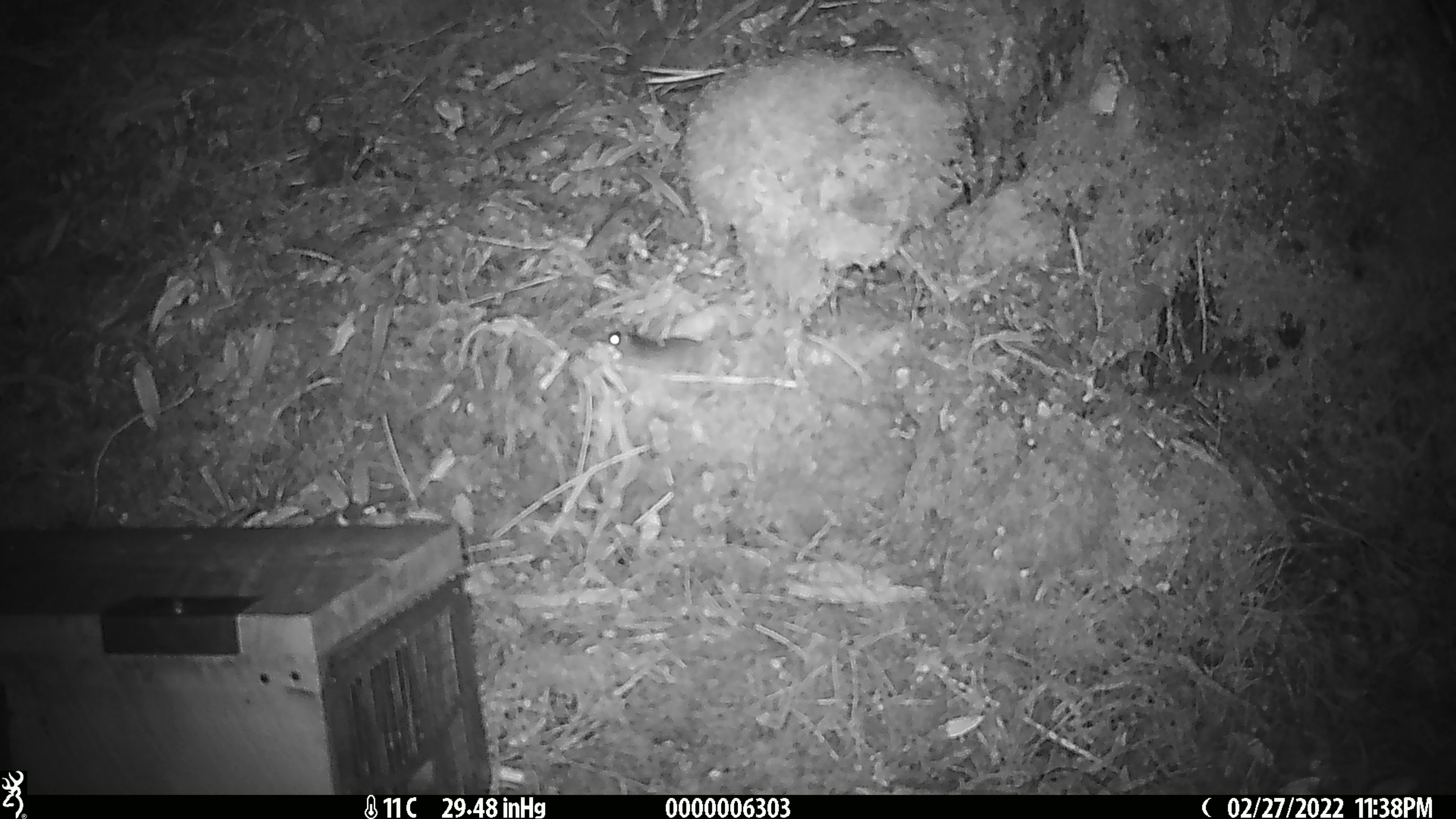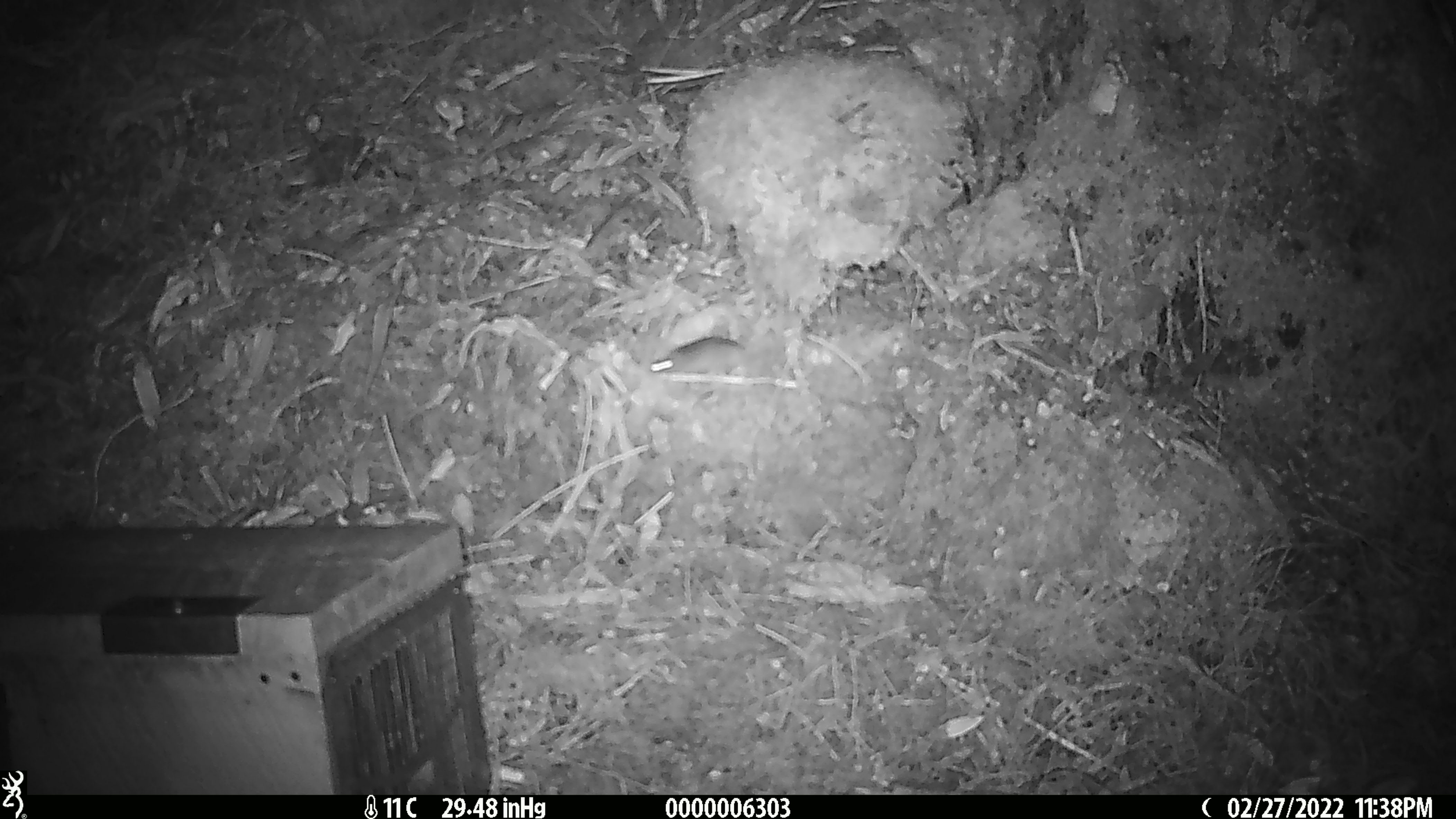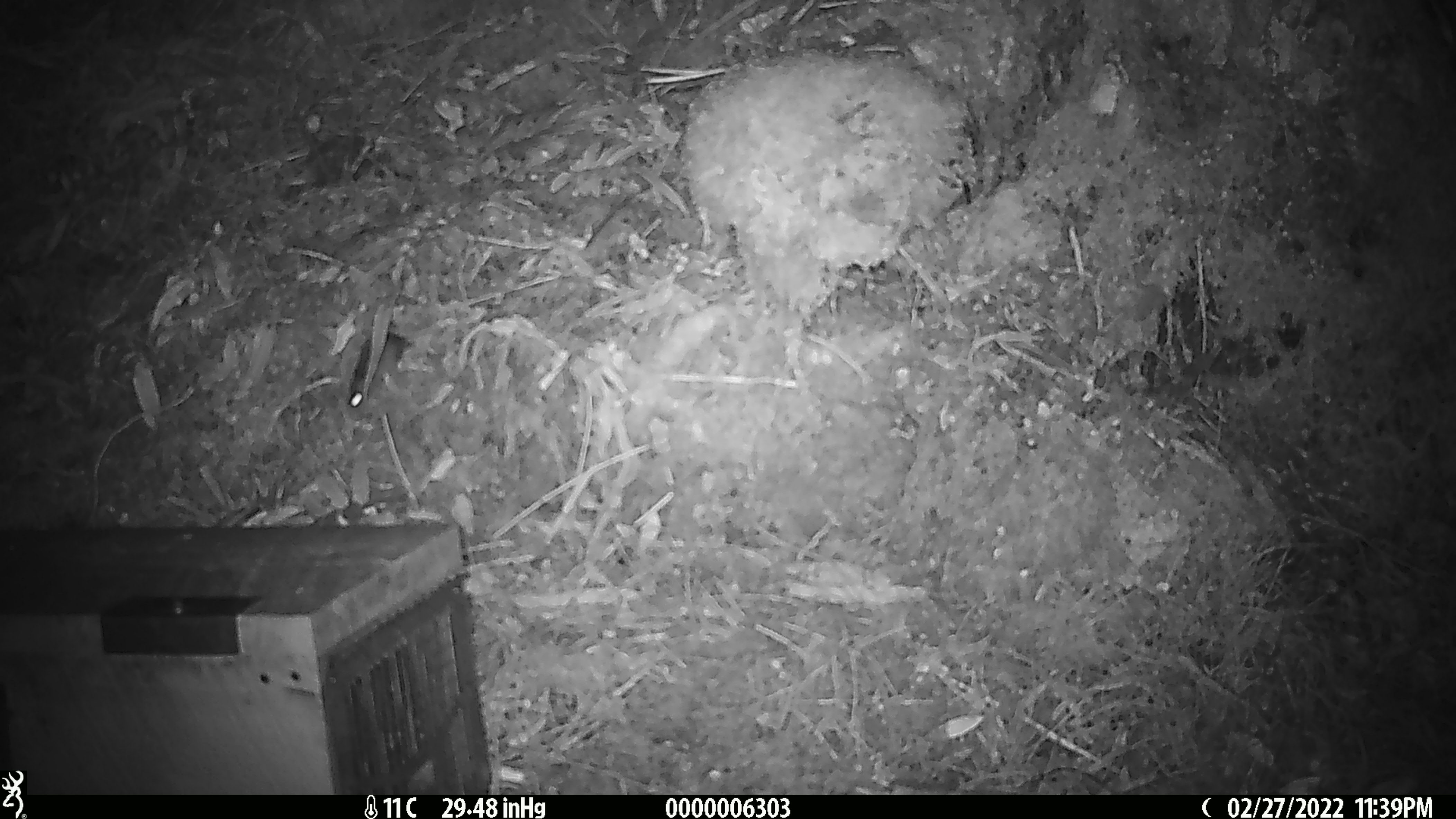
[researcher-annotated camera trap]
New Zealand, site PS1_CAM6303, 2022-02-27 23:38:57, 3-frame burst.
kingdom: Animalia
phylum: Chordata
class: Mammalia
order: Rodentia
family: Muridae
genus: Mus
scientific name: Mus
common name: mouse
Mouse (Mus).